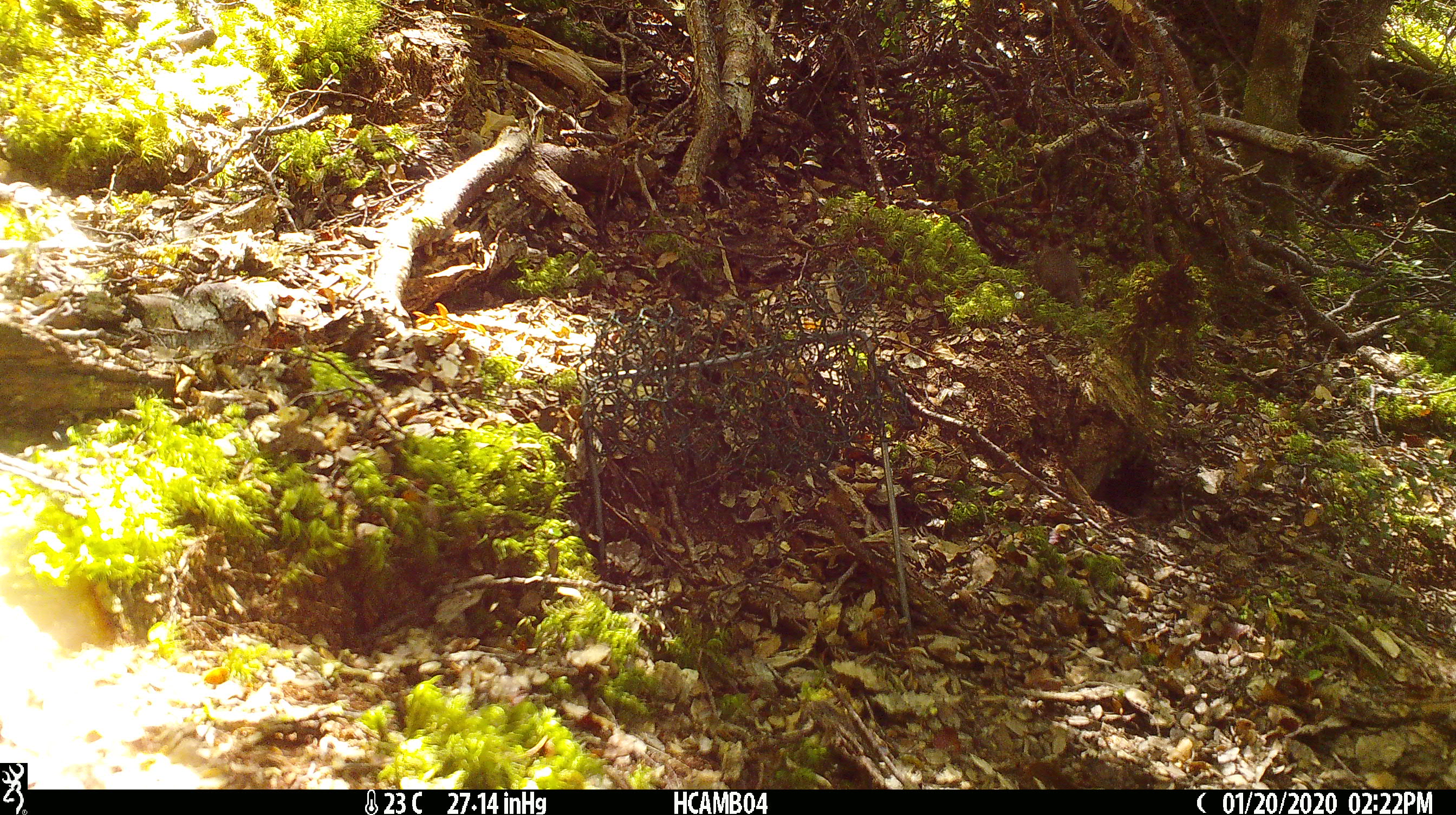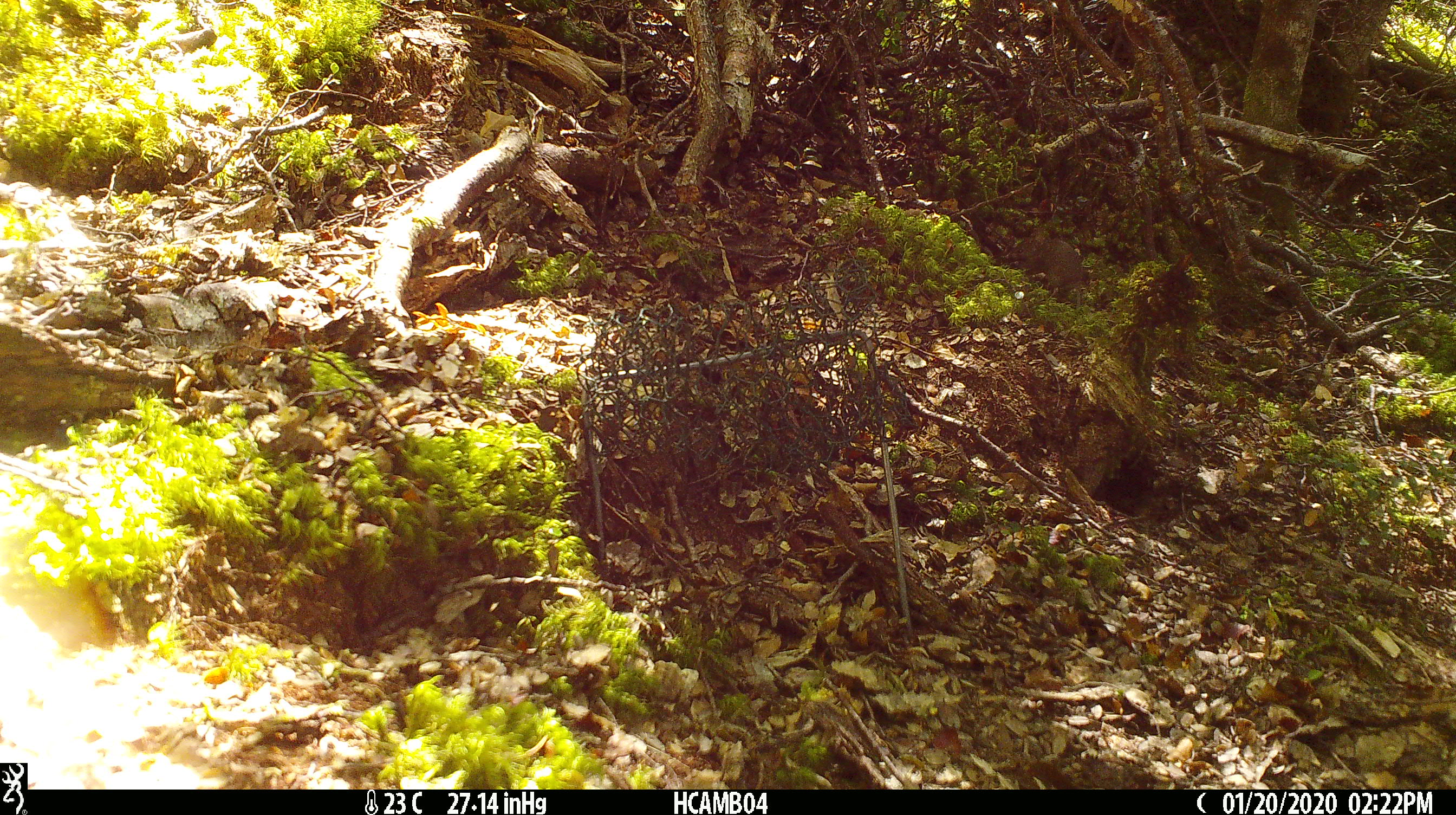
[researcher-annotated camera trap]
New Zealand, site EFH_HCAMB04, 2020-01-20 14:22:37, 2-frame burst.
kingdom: Animalia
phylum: Chordata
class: Mammalia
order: Rodentia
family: Muridae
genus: Mus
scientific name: Mus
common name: mouse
Mouse (Mus).